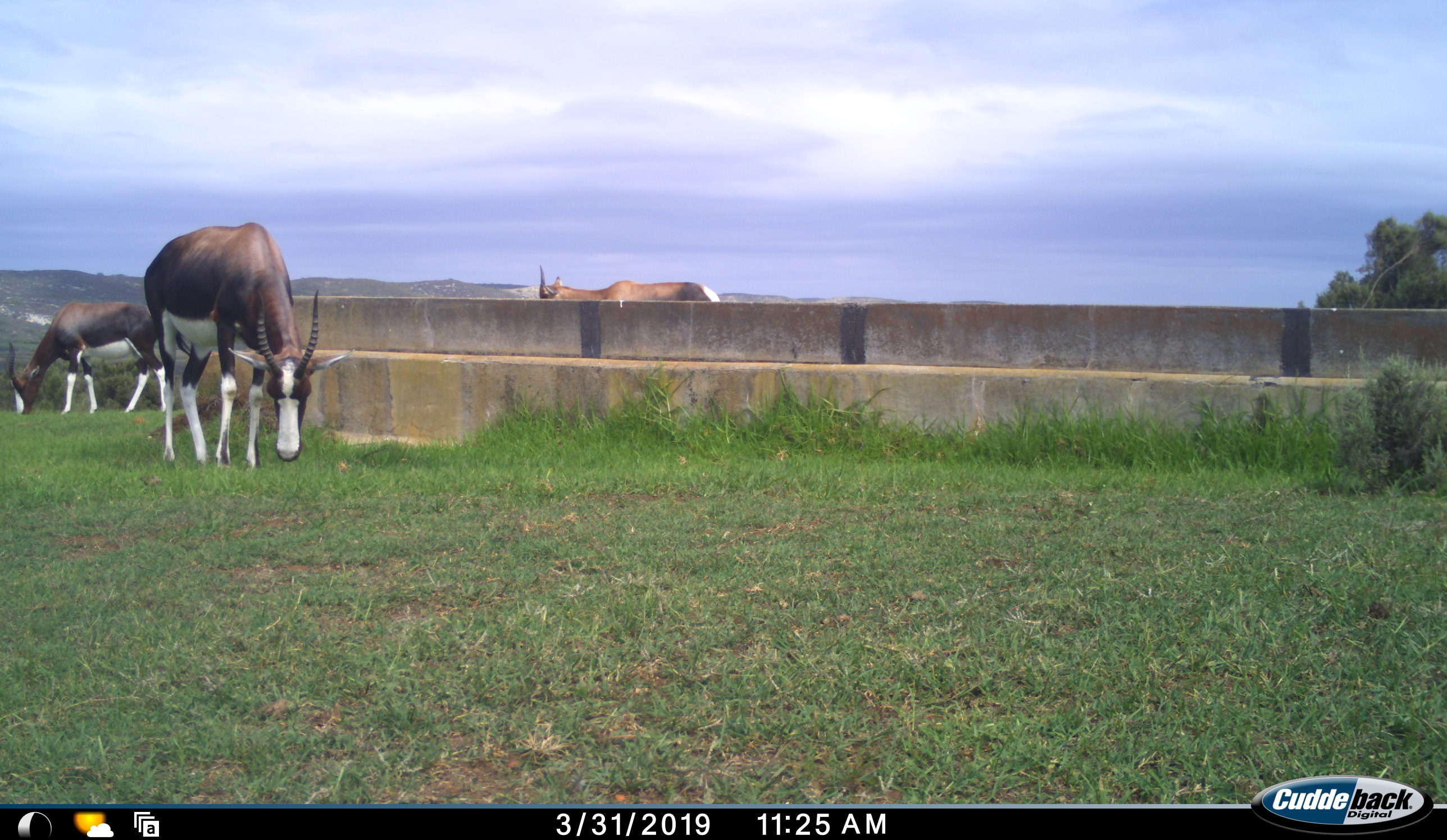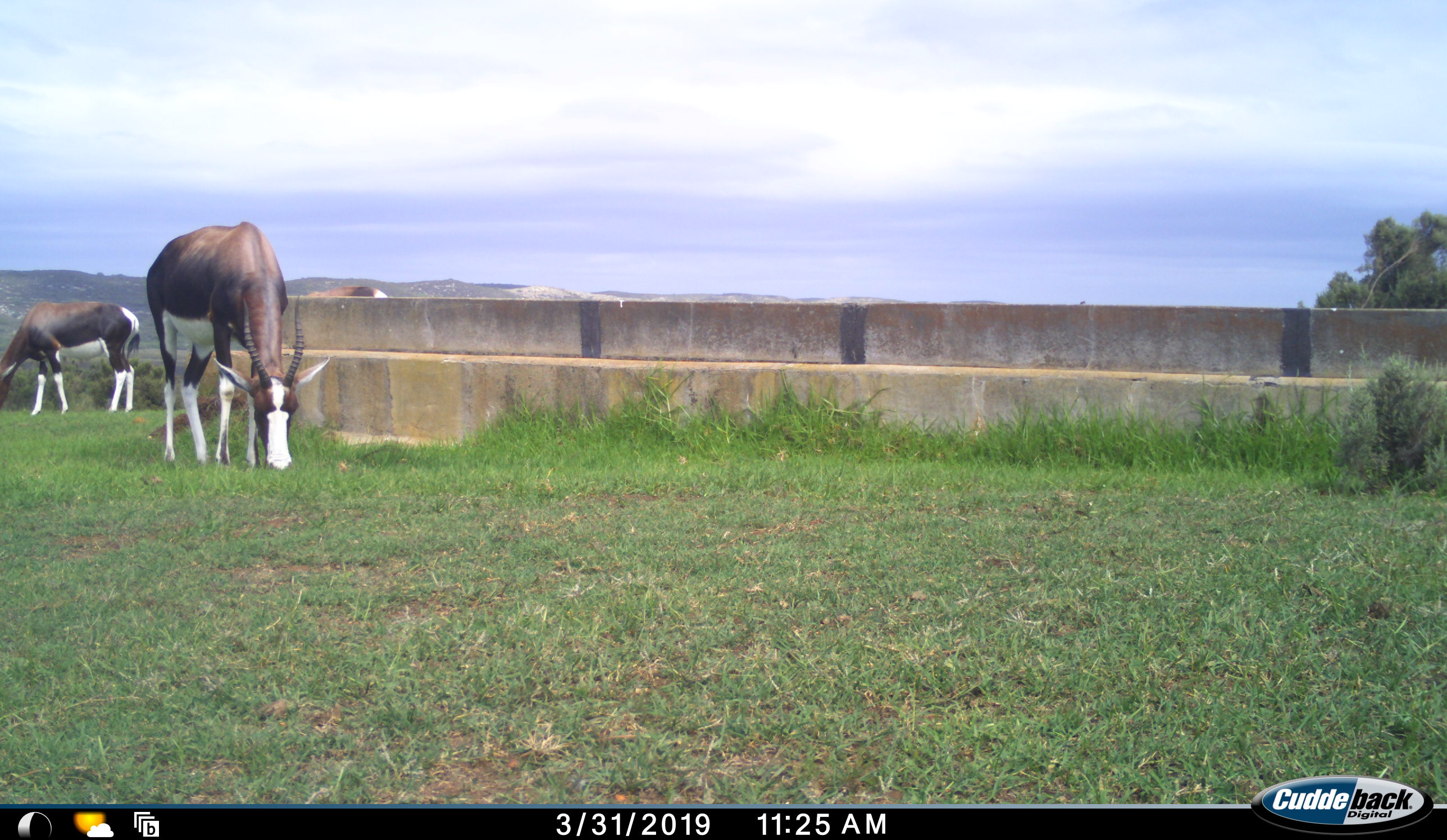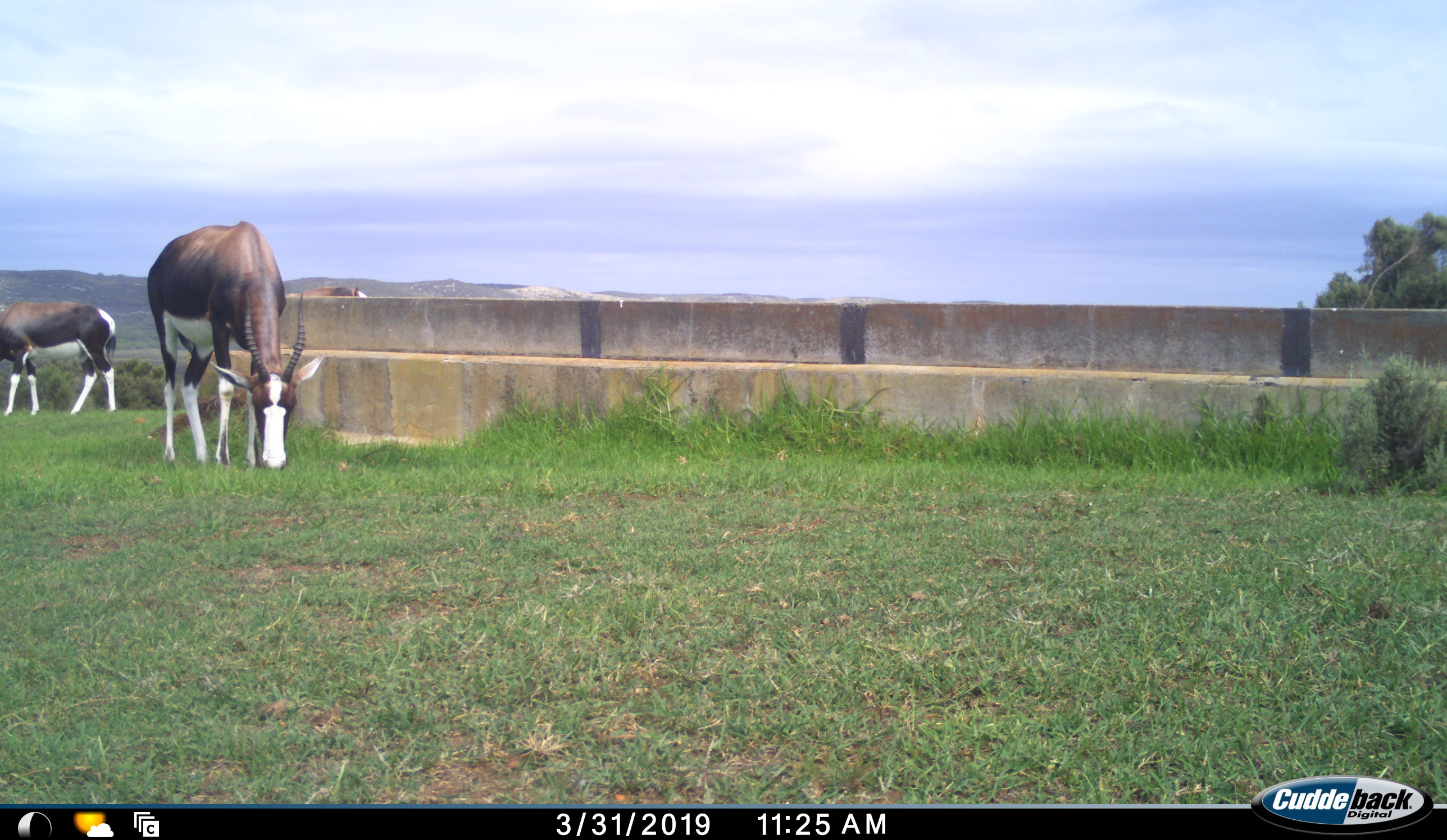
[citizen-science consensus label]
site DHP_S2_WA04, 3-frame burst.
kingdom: Animalia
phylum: Chordata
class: Mammalia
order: Artiodactyla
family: Bovidae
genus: Damaliscus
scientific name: Damaliscus pygargus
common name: bontebok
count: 3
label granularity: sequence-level